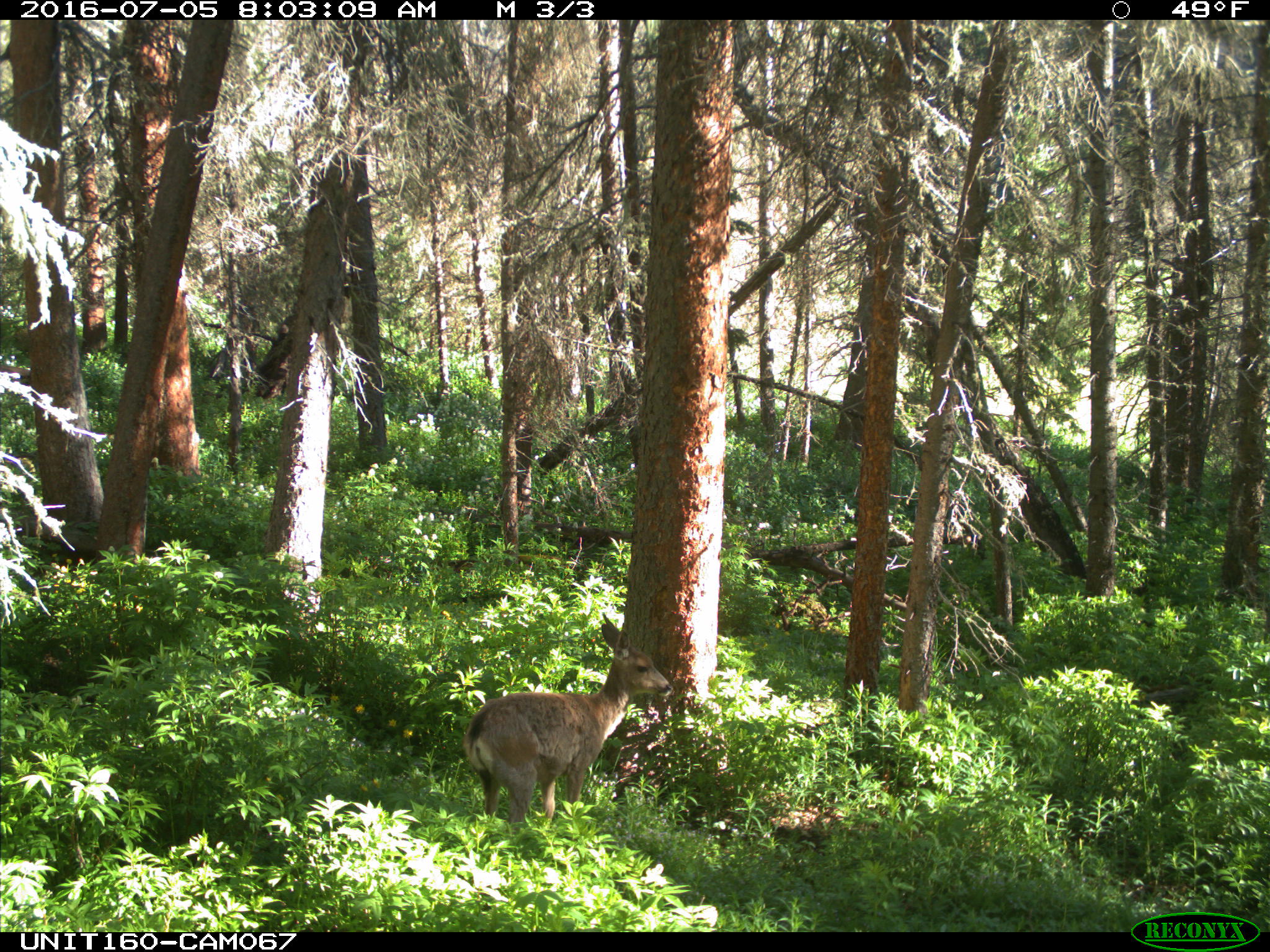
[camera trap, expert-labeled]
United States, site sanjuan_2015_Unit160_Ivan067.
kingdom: Animalia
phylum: Chordata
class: Mammalia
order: Artiodactyla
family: Cervidae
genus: Odocoileus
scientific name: Odocoileus hemionus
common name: mule deer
Odocoileus hemionus (mule deer).